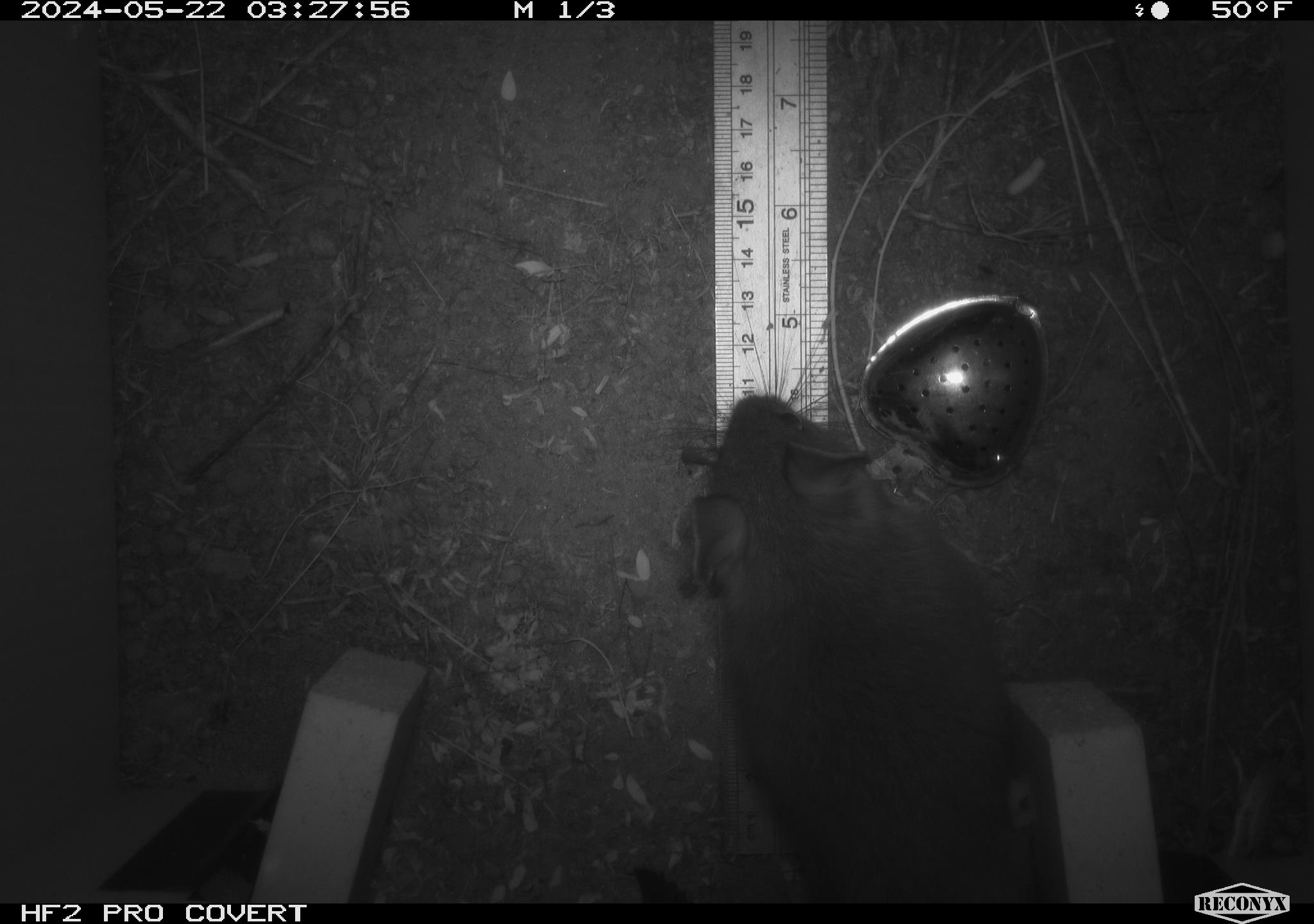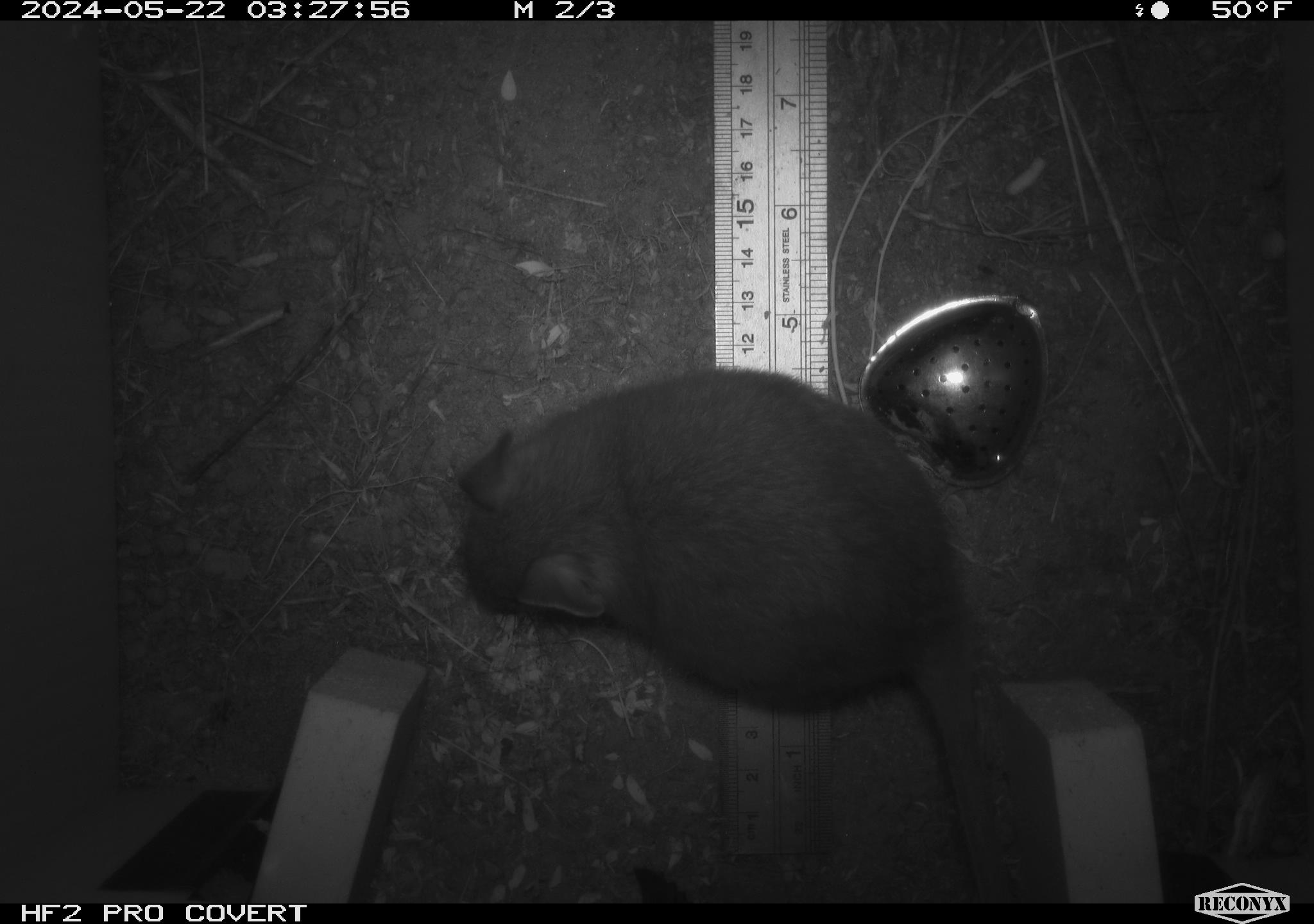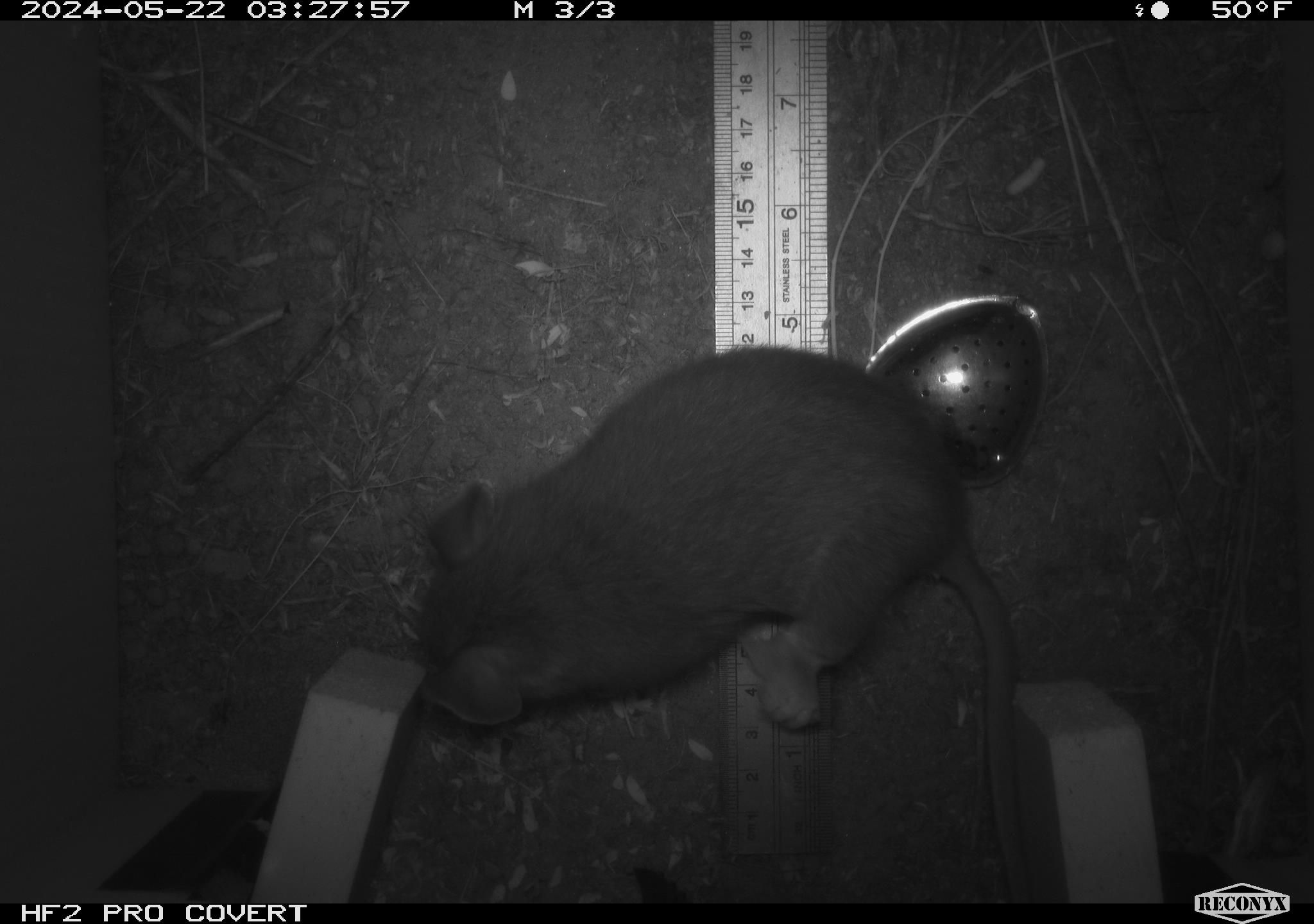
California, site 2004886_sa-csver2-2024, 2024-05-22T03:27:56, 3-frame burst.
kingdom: Animalia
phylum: Chordata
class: Mammalia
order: Rodentia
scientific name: Rodentia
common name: rodent